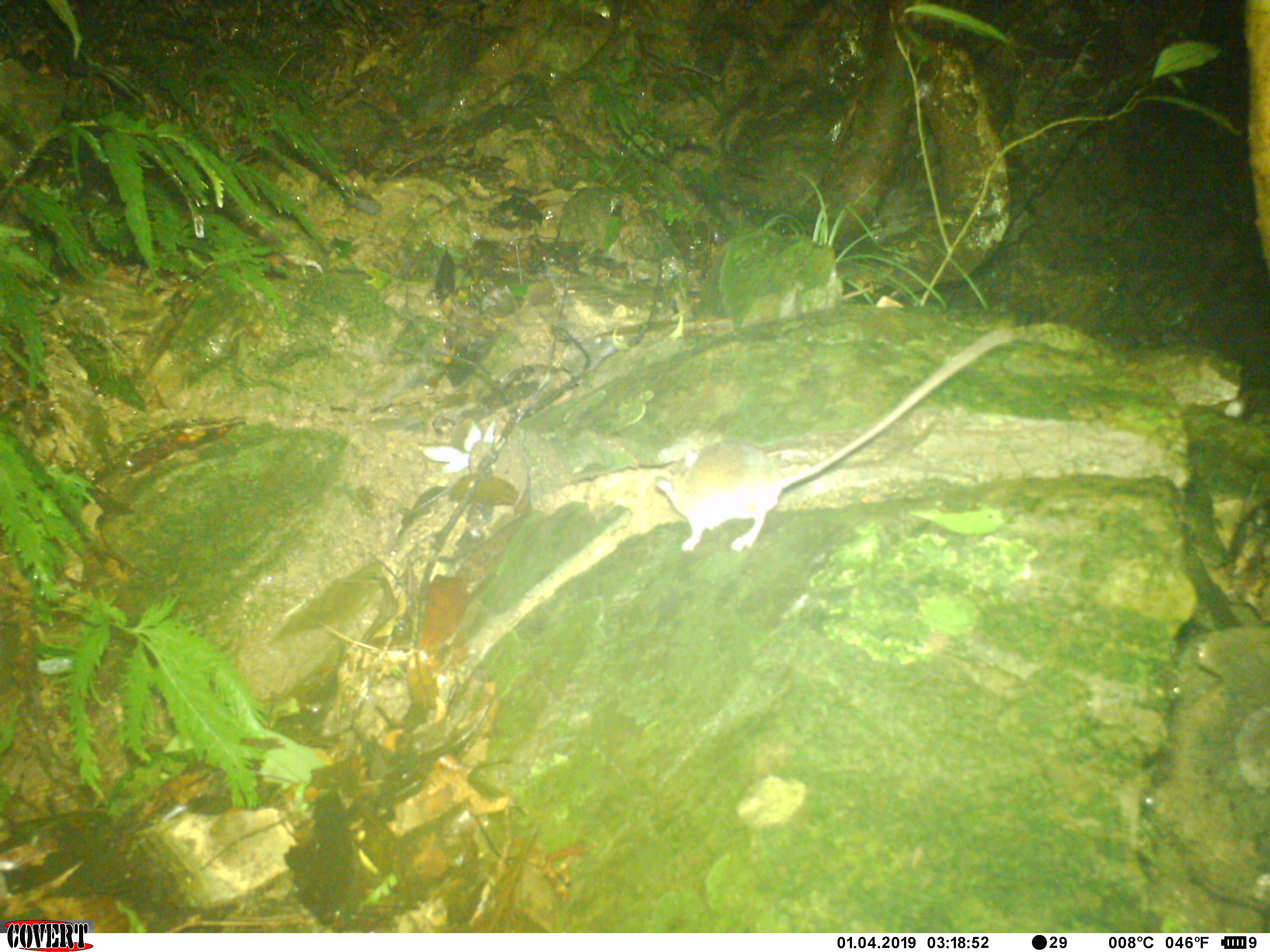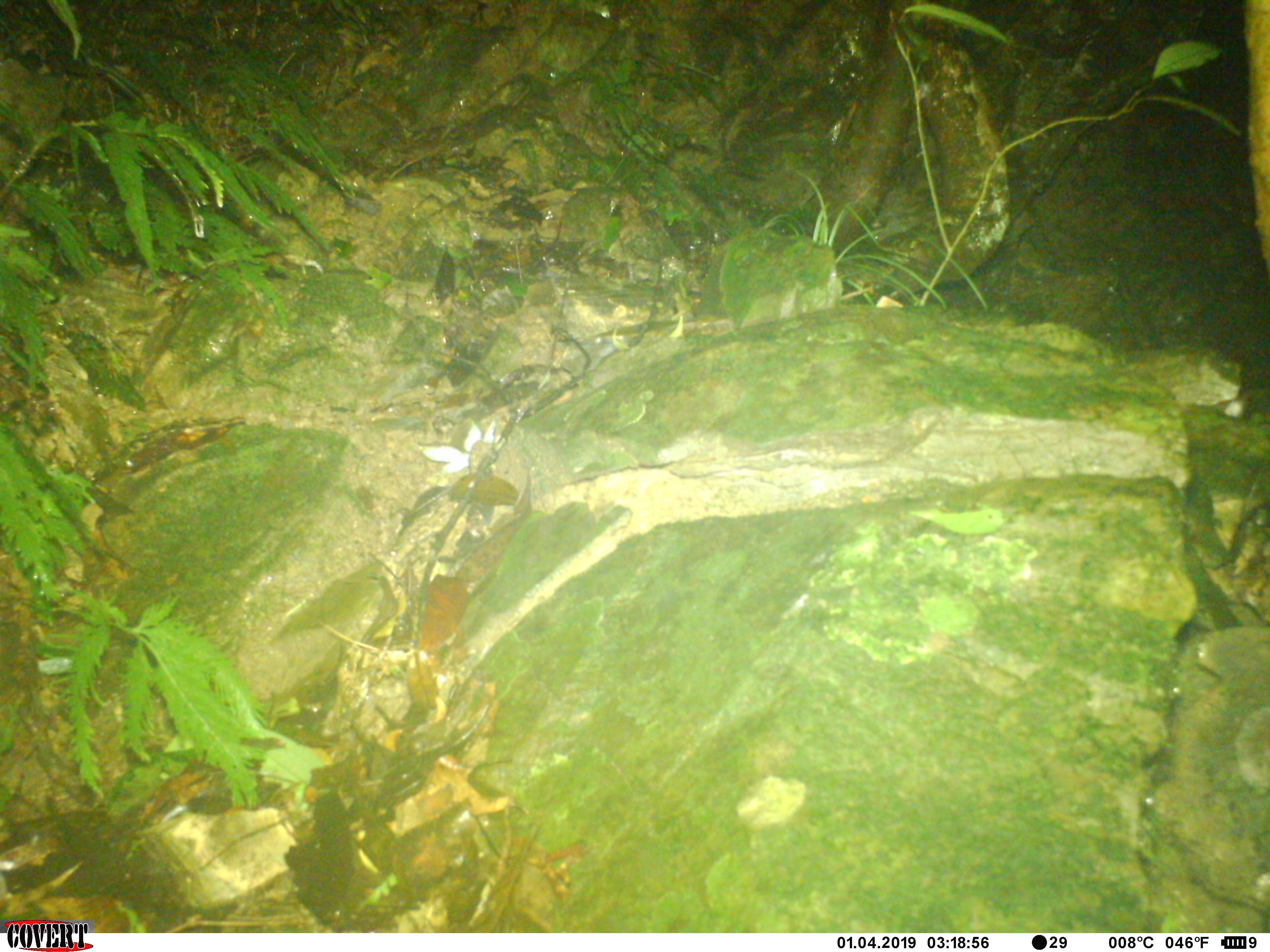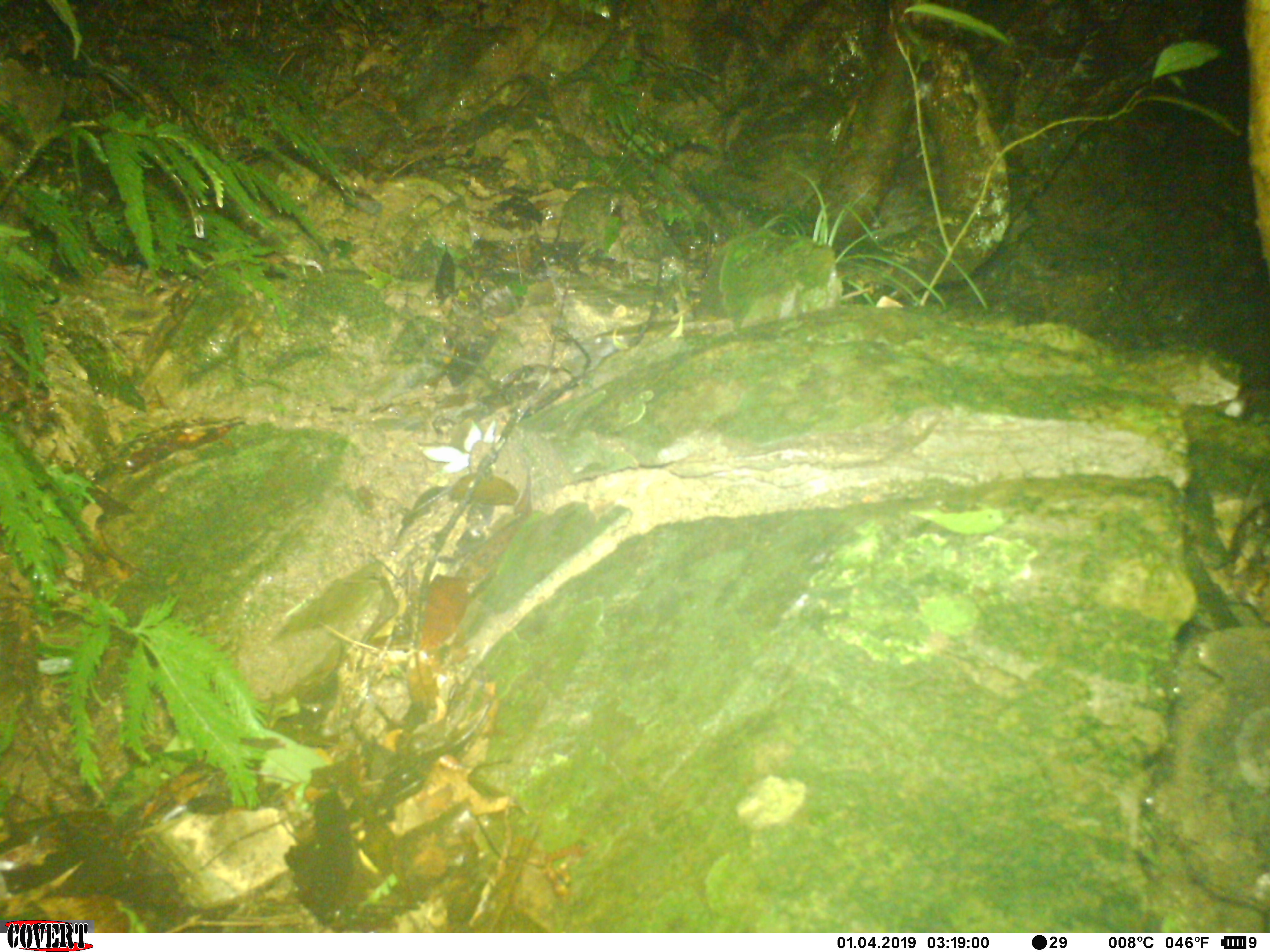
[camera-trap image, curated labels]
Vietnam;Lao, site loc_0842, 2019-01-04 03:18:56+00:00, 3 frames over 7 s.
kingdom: Animalia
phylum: Chordata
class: Mammalia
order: Rodentia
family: Muridae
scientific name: Muridae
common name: old-world mice and rats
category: unidentified murid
Unidentified murid (old-world mice and rats) (Muridae). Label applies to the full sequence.